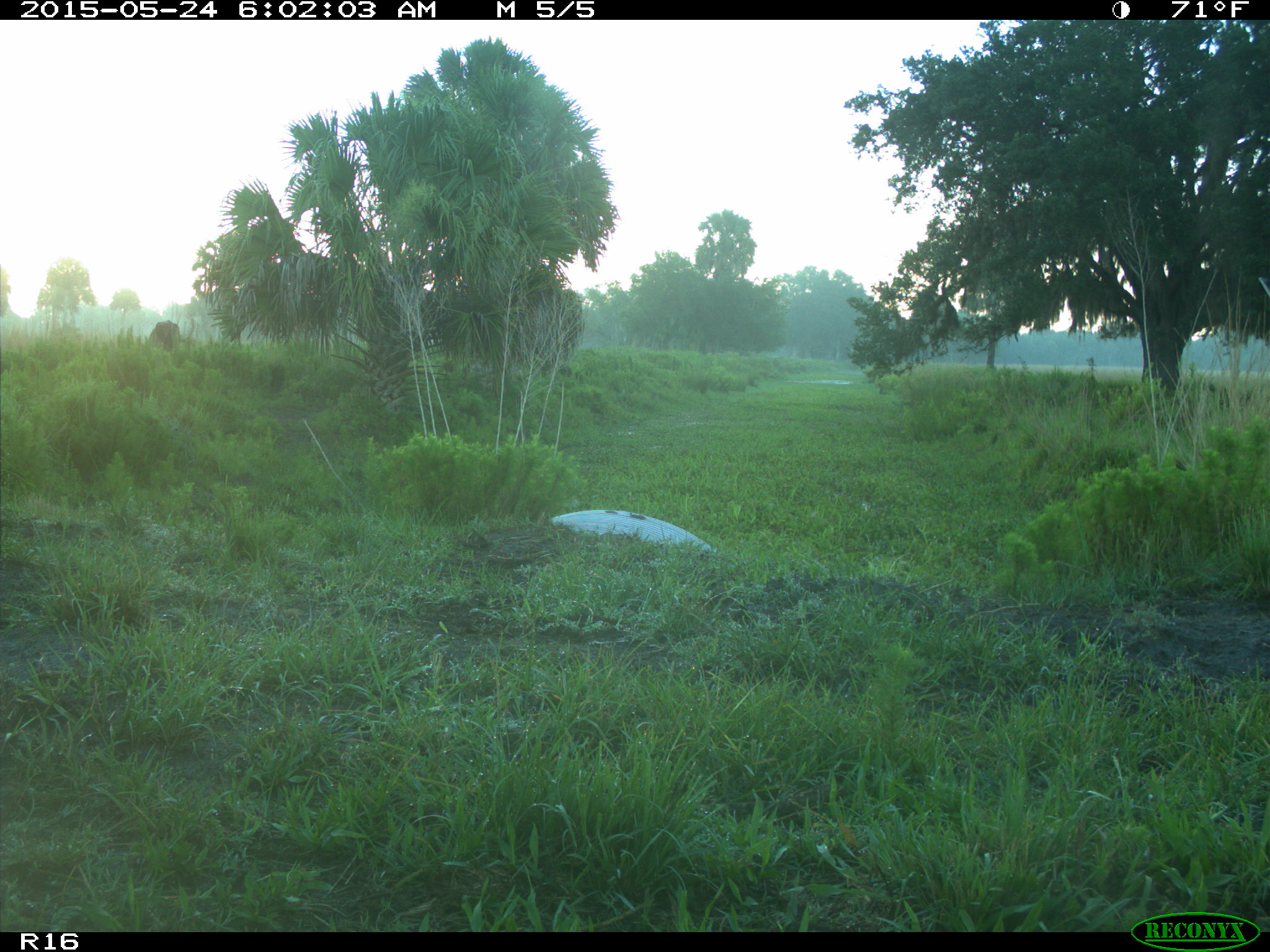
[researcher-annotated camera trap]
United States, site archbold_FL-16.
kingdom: Animalia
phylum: Chordata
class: Mammalia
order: Artiodactyla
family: Bovidae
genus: Bos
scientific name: Bos taurus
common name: domestic cow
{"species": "Bos taurus (domestic cow)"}